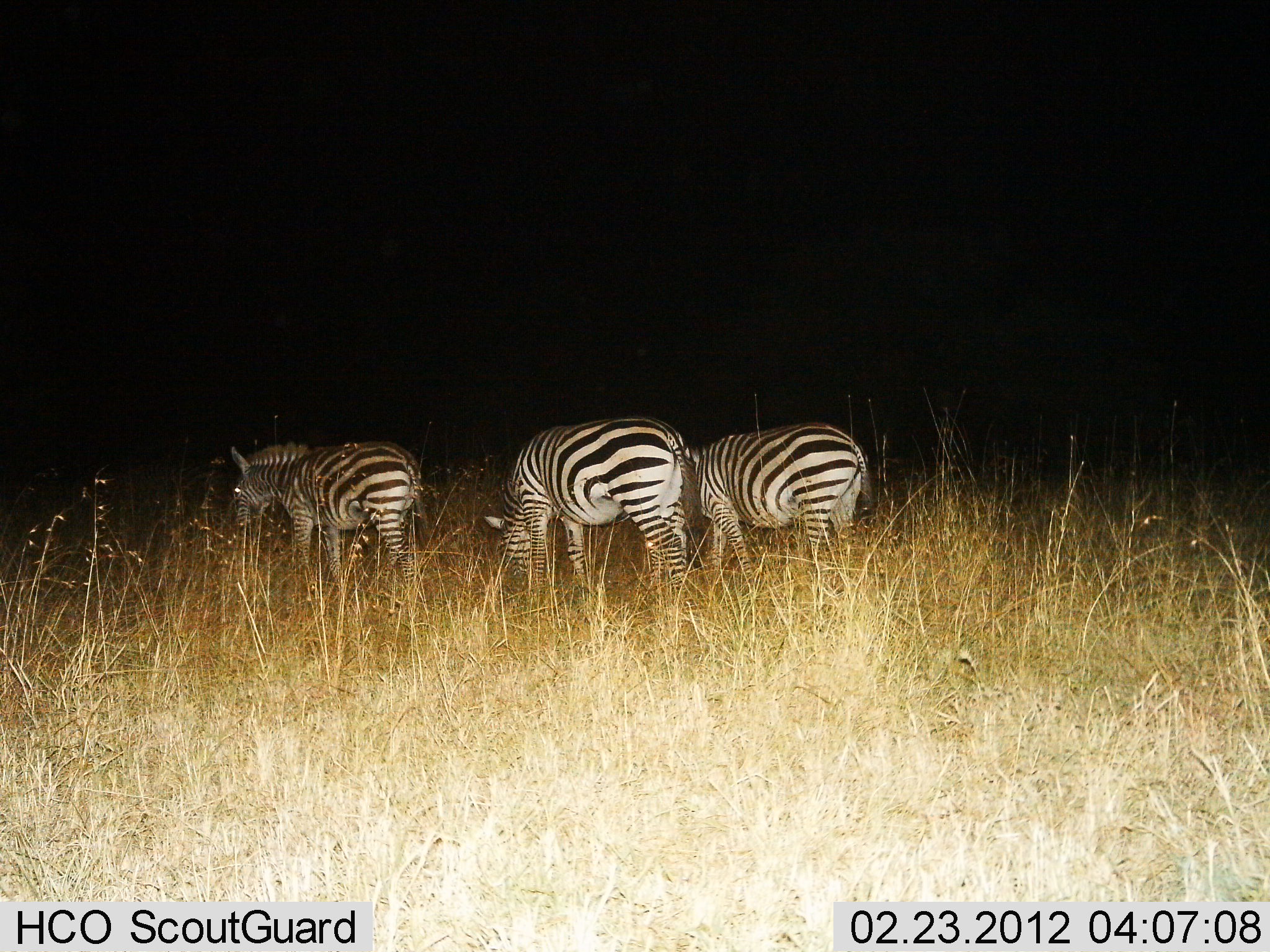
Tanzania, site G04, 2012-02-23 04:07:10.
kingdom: Animalia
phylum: Chordata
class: Mammalia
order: Perissodactyla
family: Equidae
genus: Equus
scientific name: Equus quagga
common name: plains zebra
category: zebra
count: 3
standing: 53%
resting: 0%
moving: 7%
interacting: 0%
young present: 7%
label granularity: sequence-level